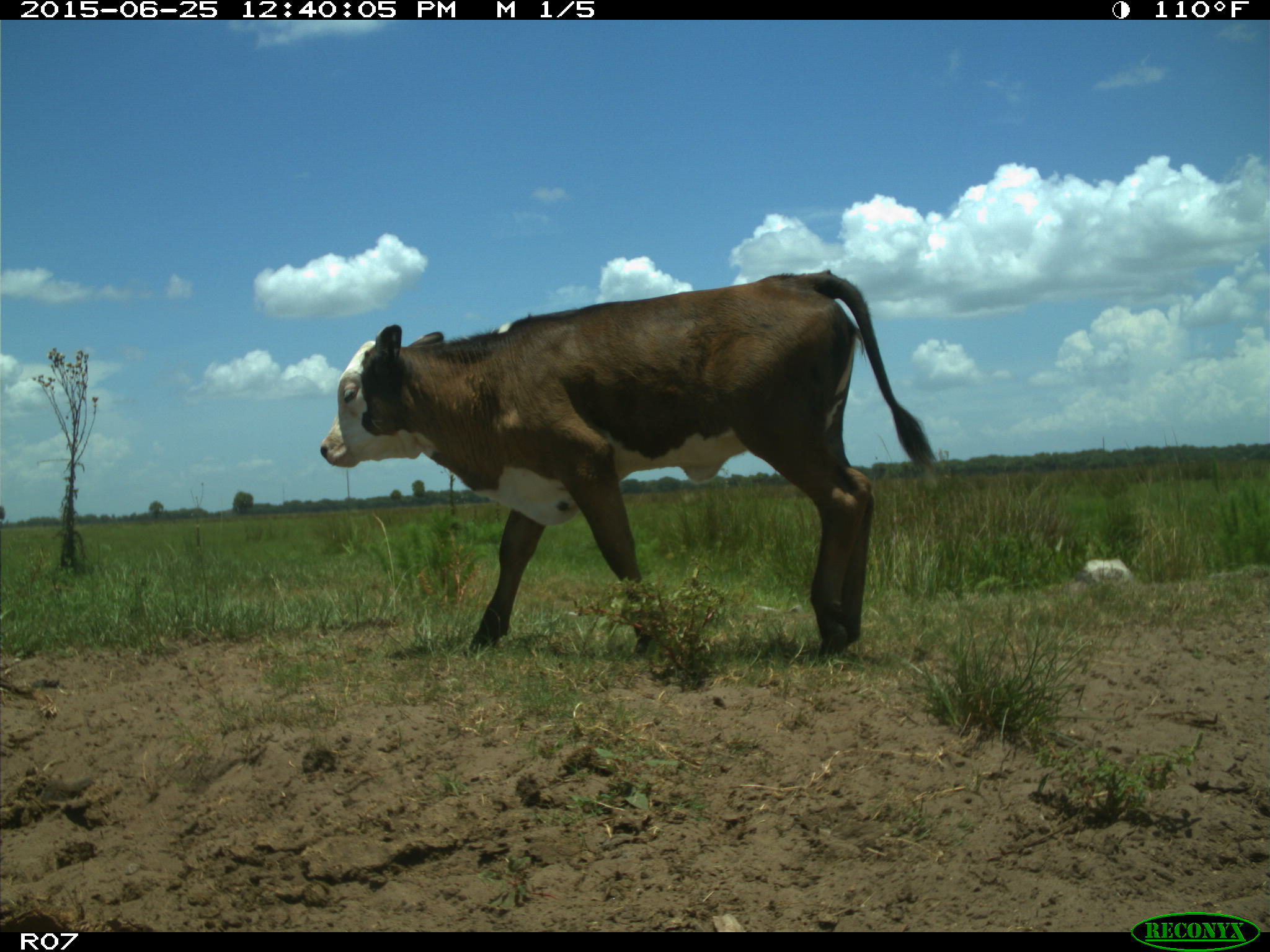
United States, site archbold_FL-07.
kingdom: Animalia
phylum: Chordata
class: Mammalia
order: Artiodactyla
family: Bovidae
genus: Bos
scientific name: Bos taurus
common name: domestic cow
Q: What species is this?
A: Bos taurus (domestic cow).